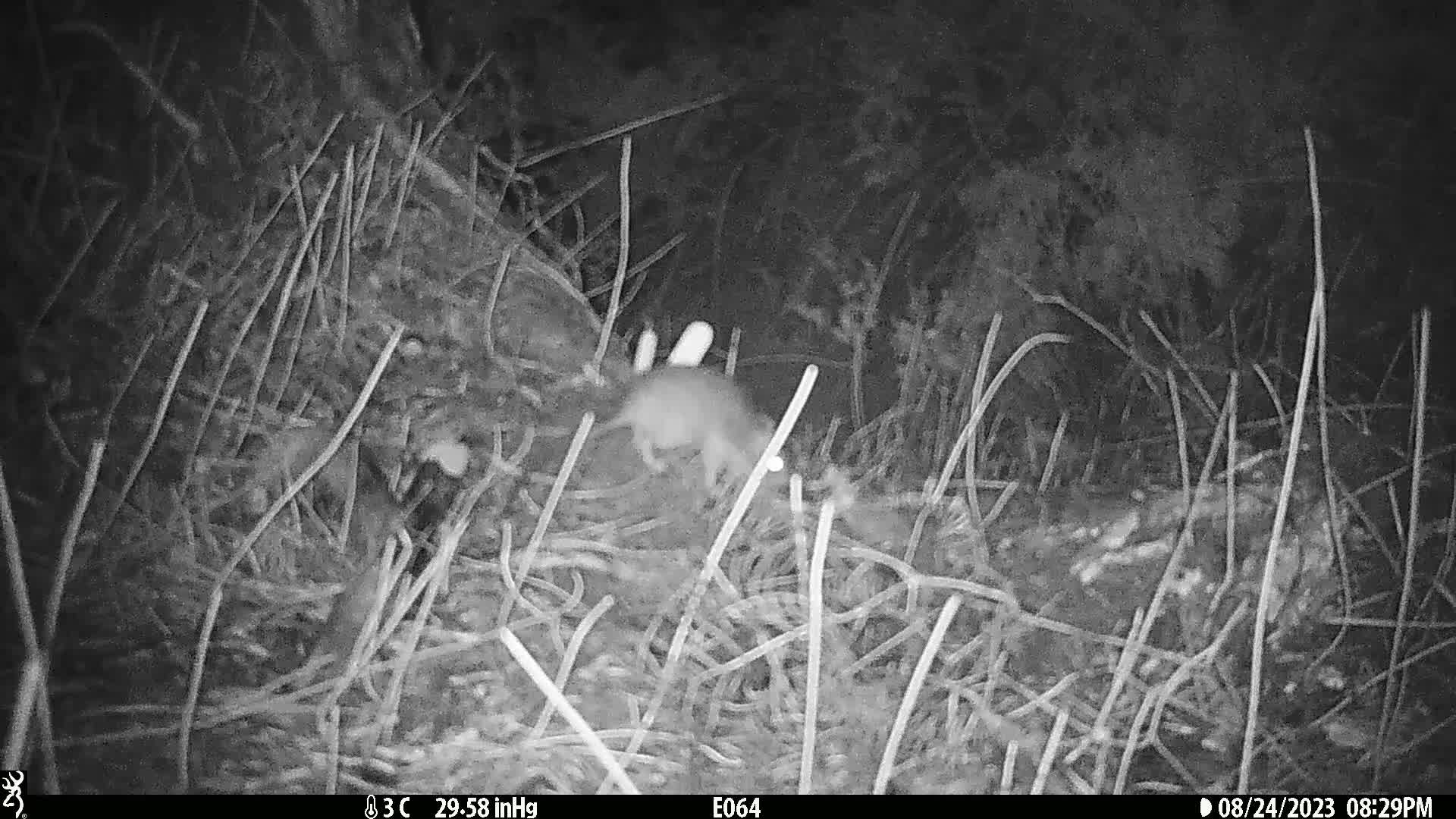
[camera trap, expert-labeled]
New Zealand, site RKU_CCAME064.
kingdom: Animalia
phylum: Chordata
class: Mammalia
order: Rodentia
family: Muridae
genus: Rattus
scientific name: Rattus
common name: rat